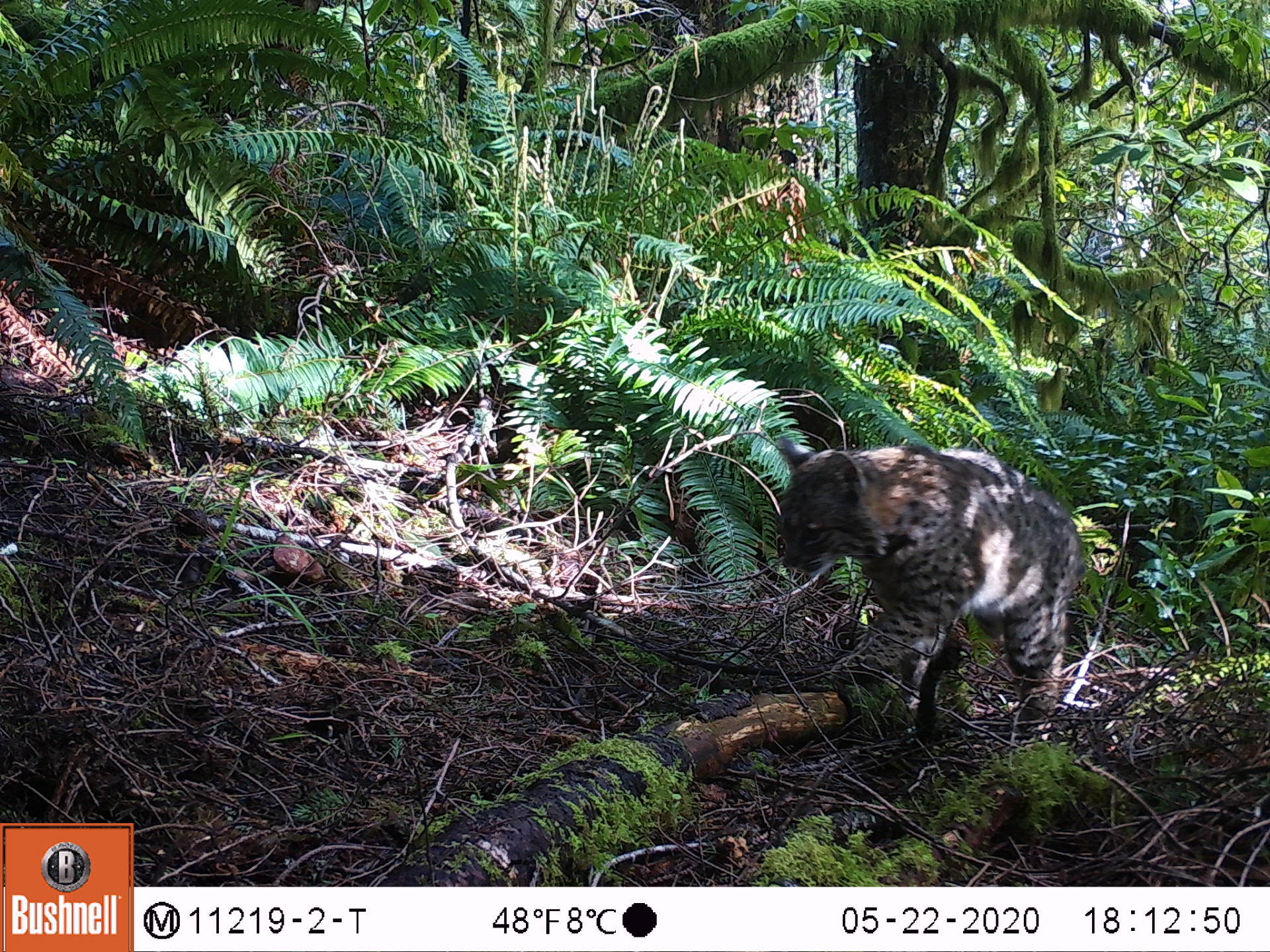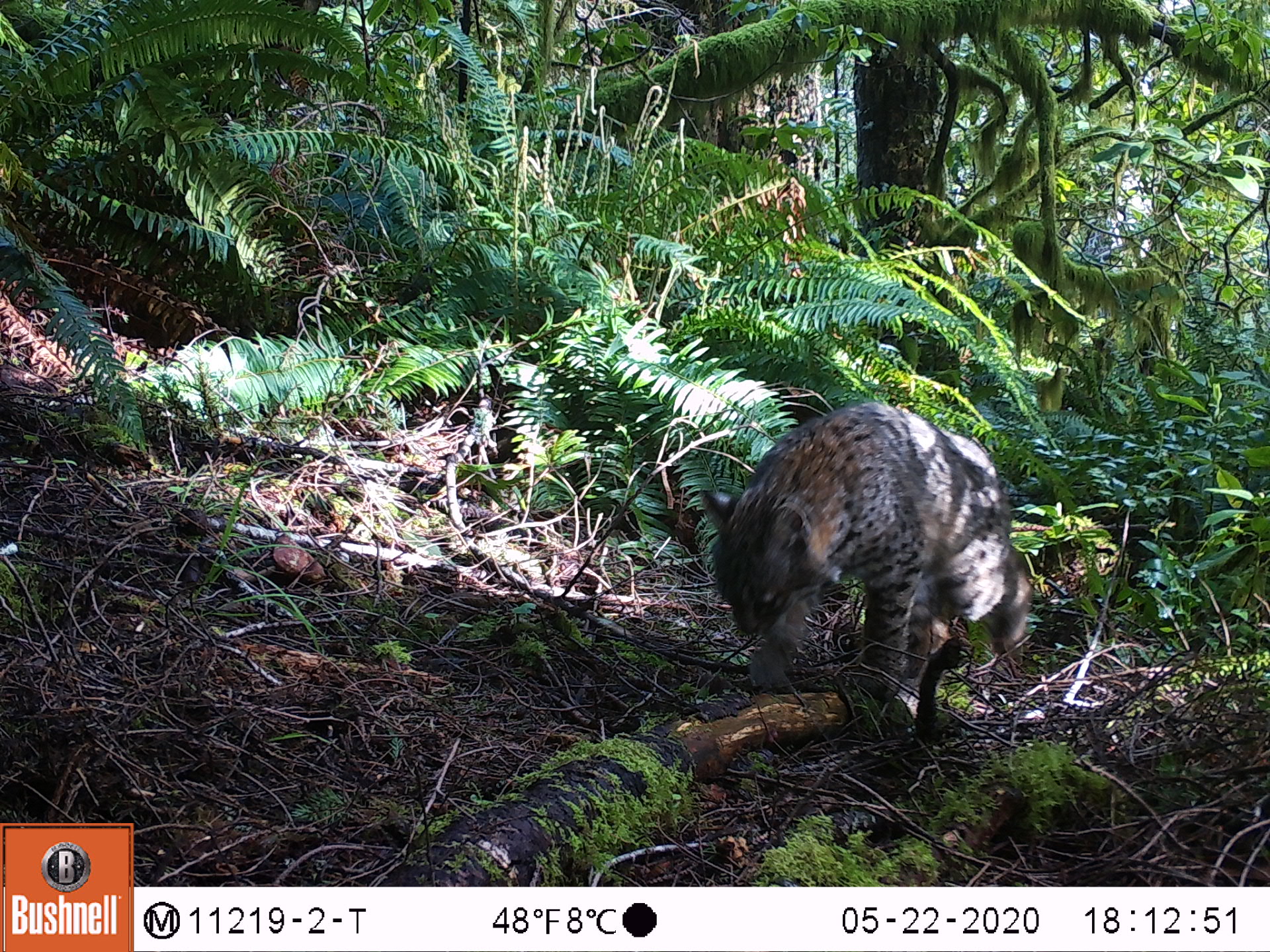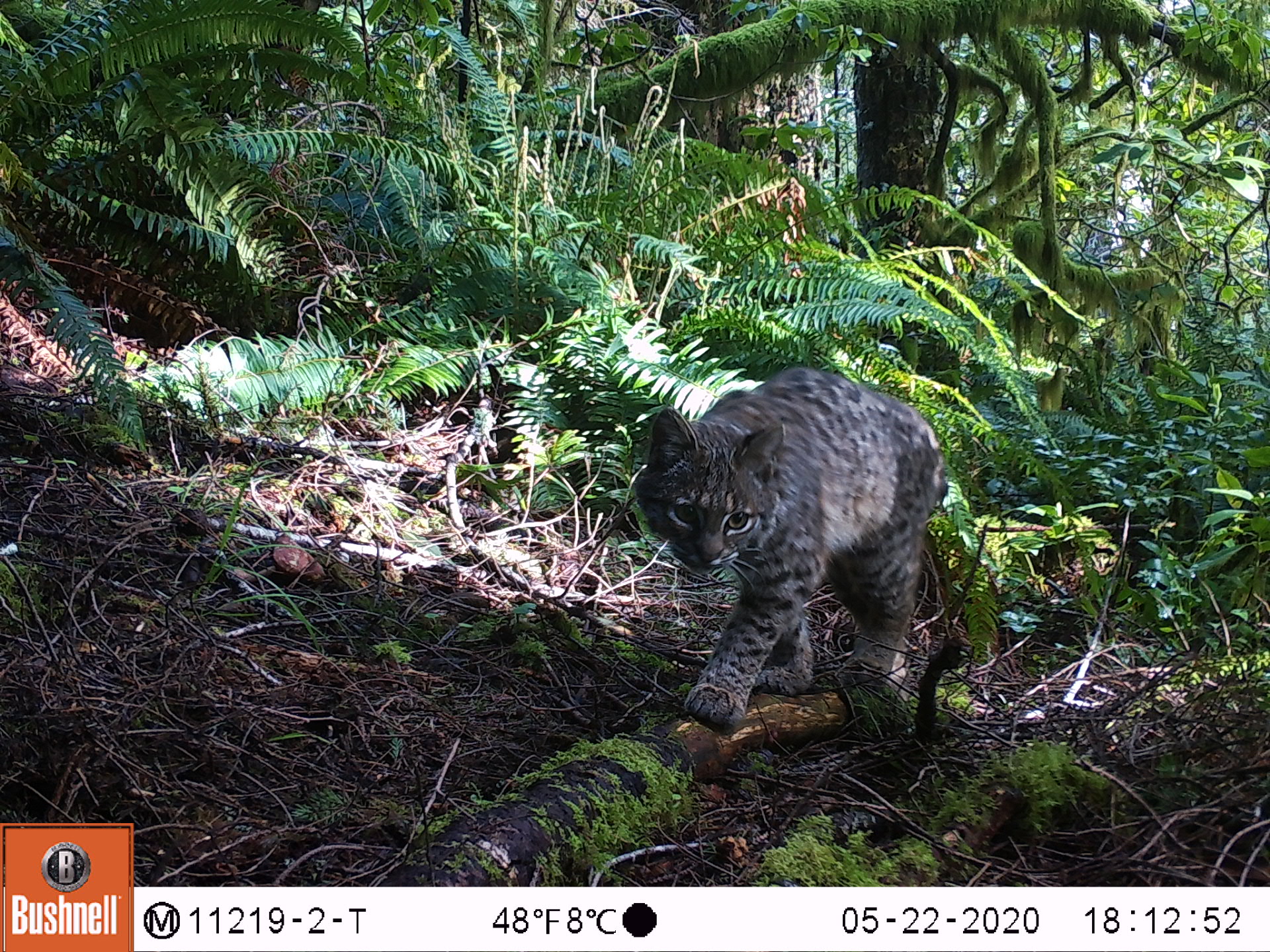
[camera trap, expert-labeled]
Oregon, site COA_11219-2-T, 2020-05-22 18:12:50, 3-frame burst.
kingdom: Animalia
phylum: Chordata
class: Mammalia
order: Carnivora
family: Felidae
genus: Lynx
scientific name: Lynx rufus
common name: bobcat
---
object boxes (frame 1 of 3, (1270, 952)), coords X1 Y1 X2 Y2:
bobcat: 759 433 1102 752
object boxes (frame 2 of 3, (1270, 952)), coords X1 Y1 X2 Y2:
bobcat: 695 387 1038 706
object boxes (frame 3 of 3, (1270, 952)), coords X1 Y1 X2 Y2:
bobcat: 613 359 962 735